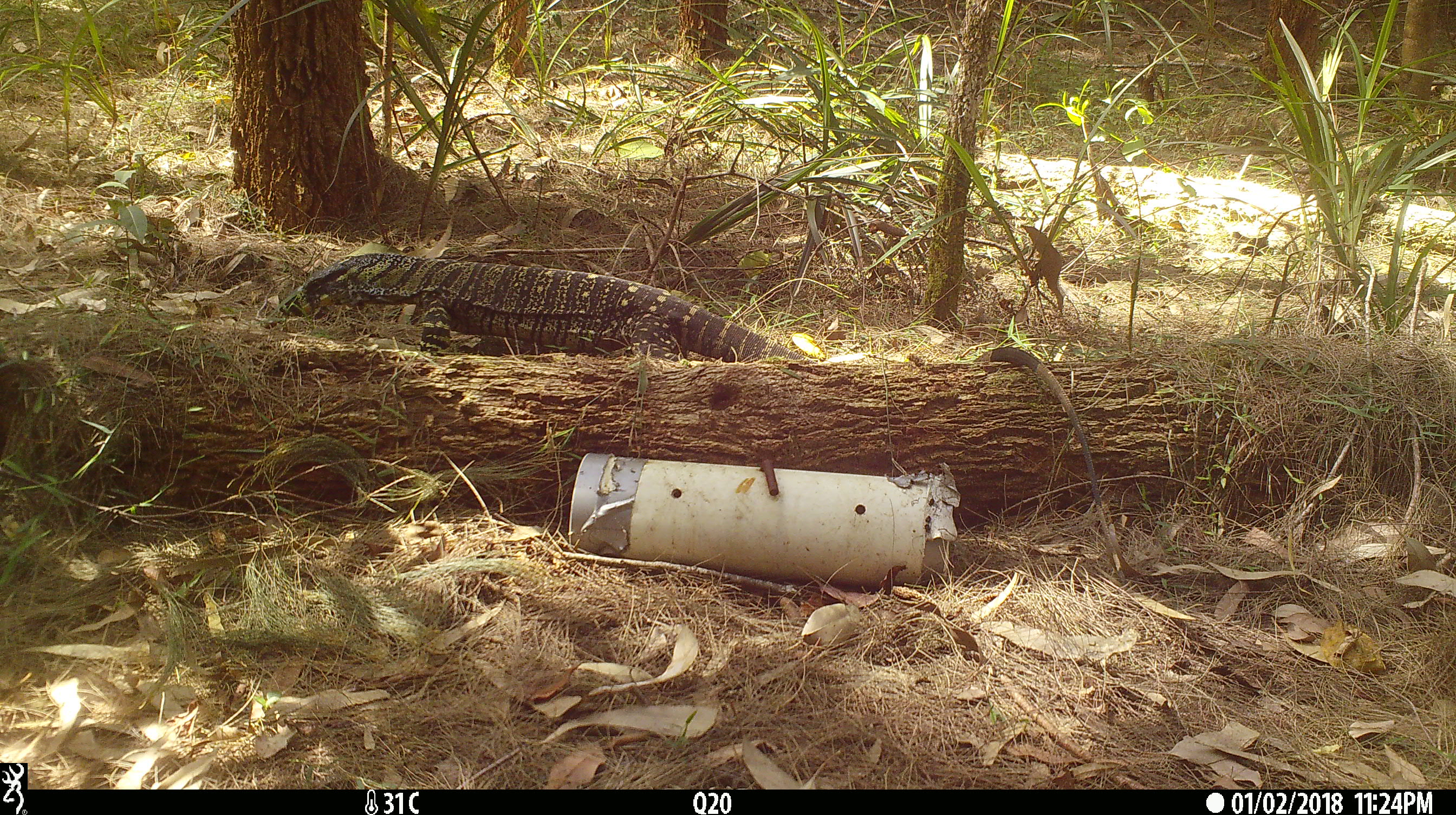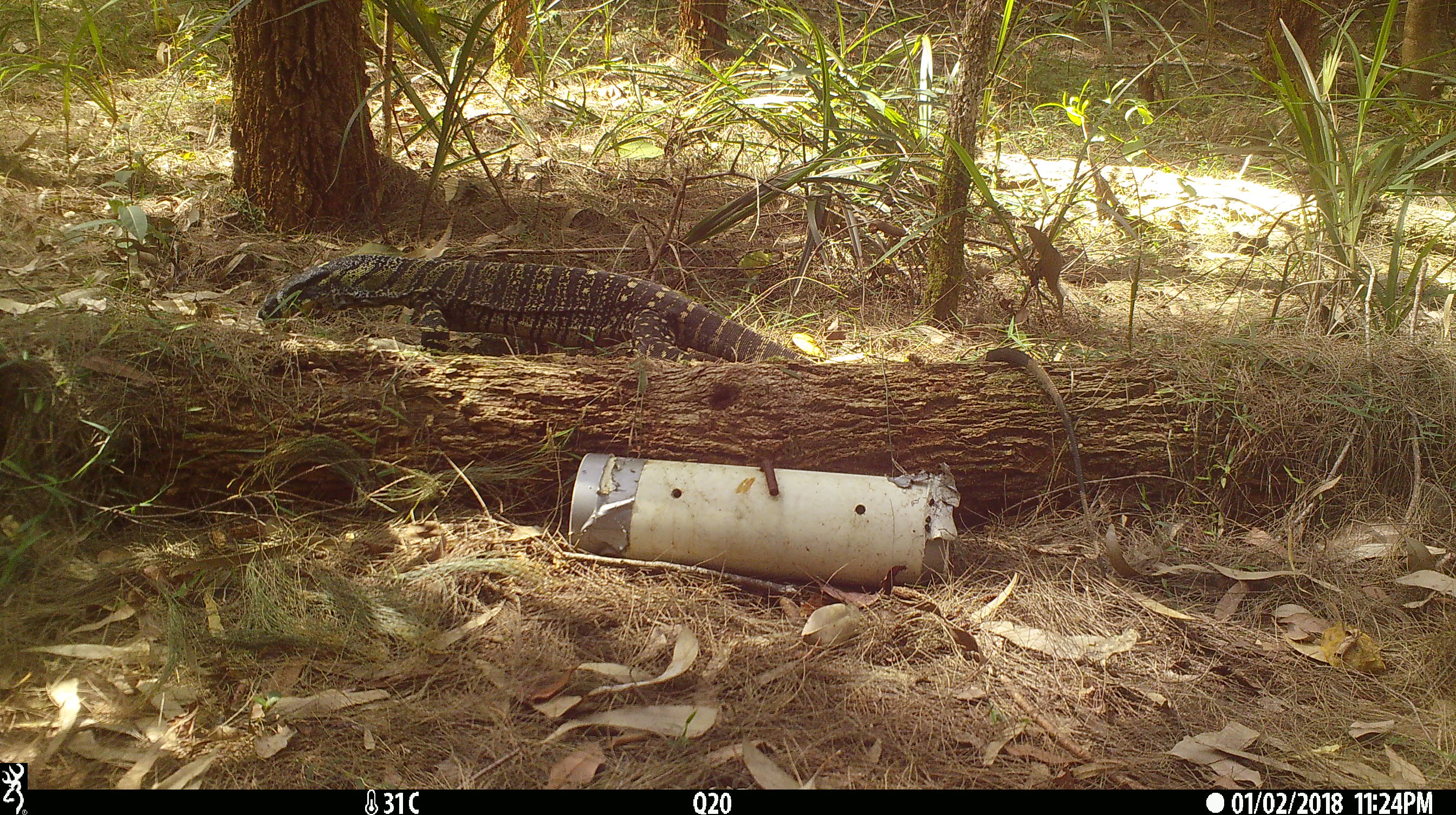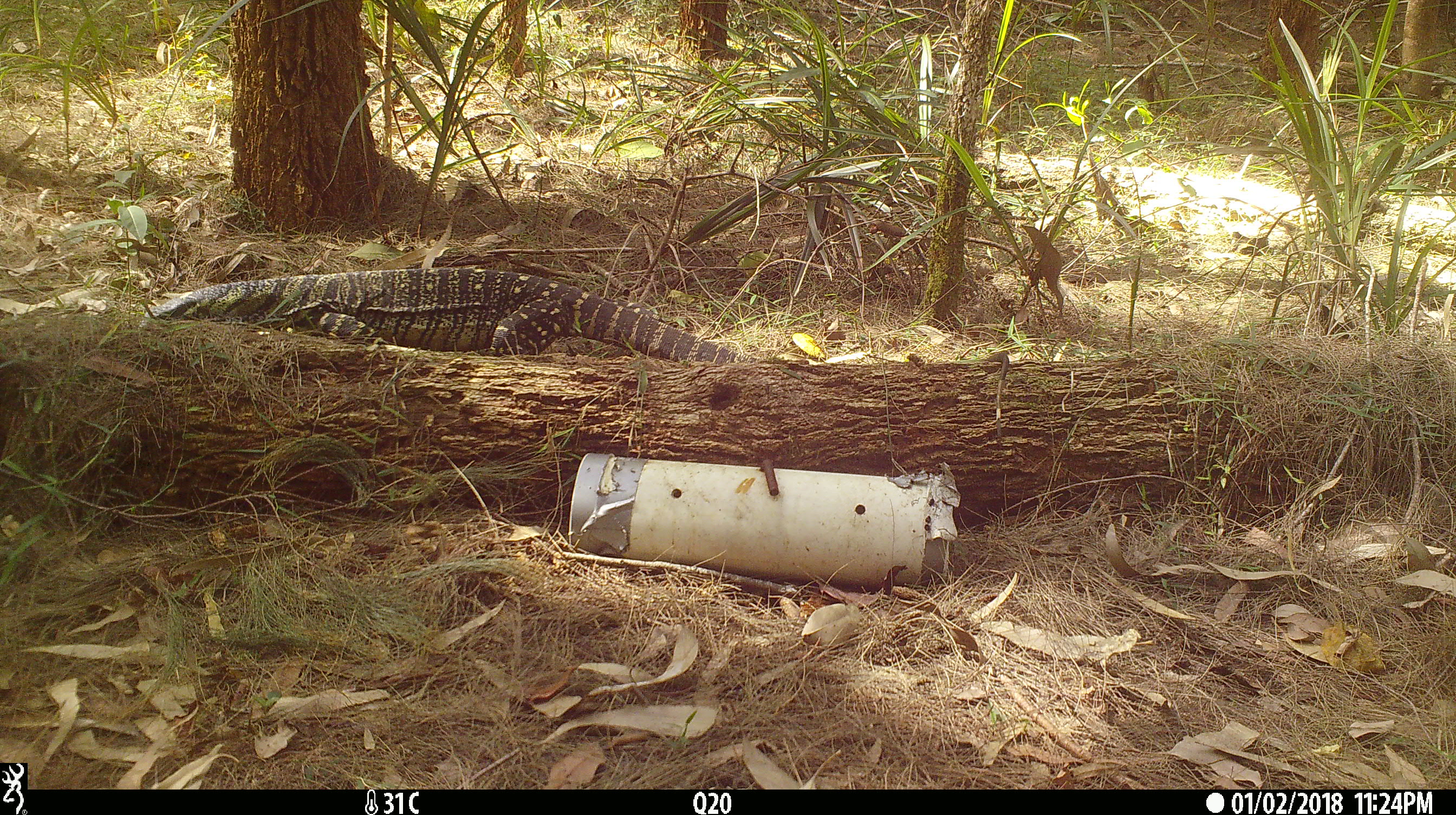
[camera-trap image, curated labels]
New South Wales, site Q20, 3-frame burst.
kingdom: Animalia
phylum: Chordata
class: Reptilia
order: Squamata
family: Varanidae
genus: Varanus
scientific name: Varanus varius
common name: lace monitor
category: goanna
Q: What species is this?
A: Goanna (lace monitor) (Varanus varius).